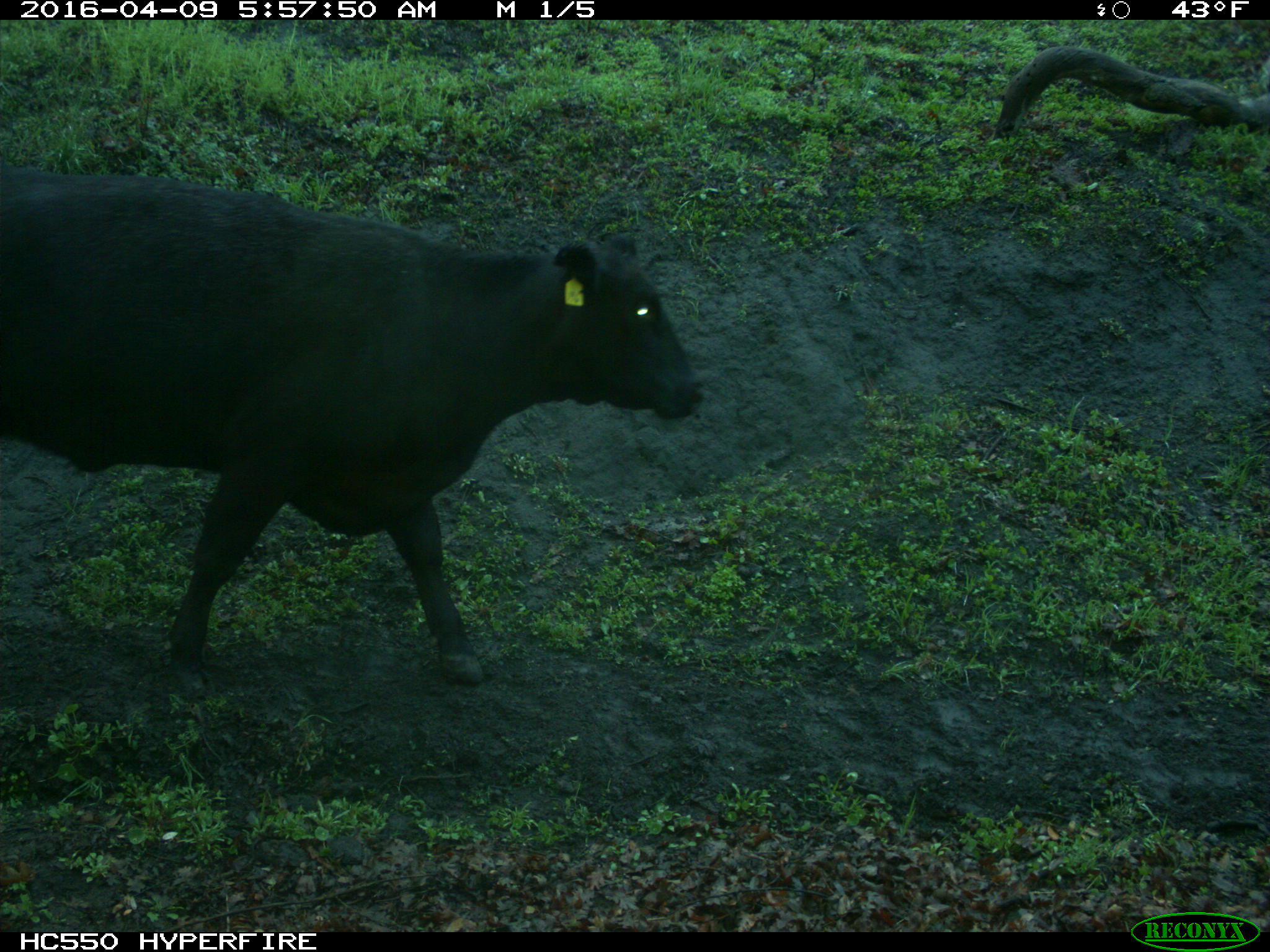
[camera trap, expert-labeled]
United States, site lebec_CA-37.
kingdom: Animalia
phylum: Chordata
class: Mammalia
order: Artiodactyla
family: Bovidae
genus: Bos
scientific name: Bos taurus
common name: domestic cow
Bos taurus (domestic cow).